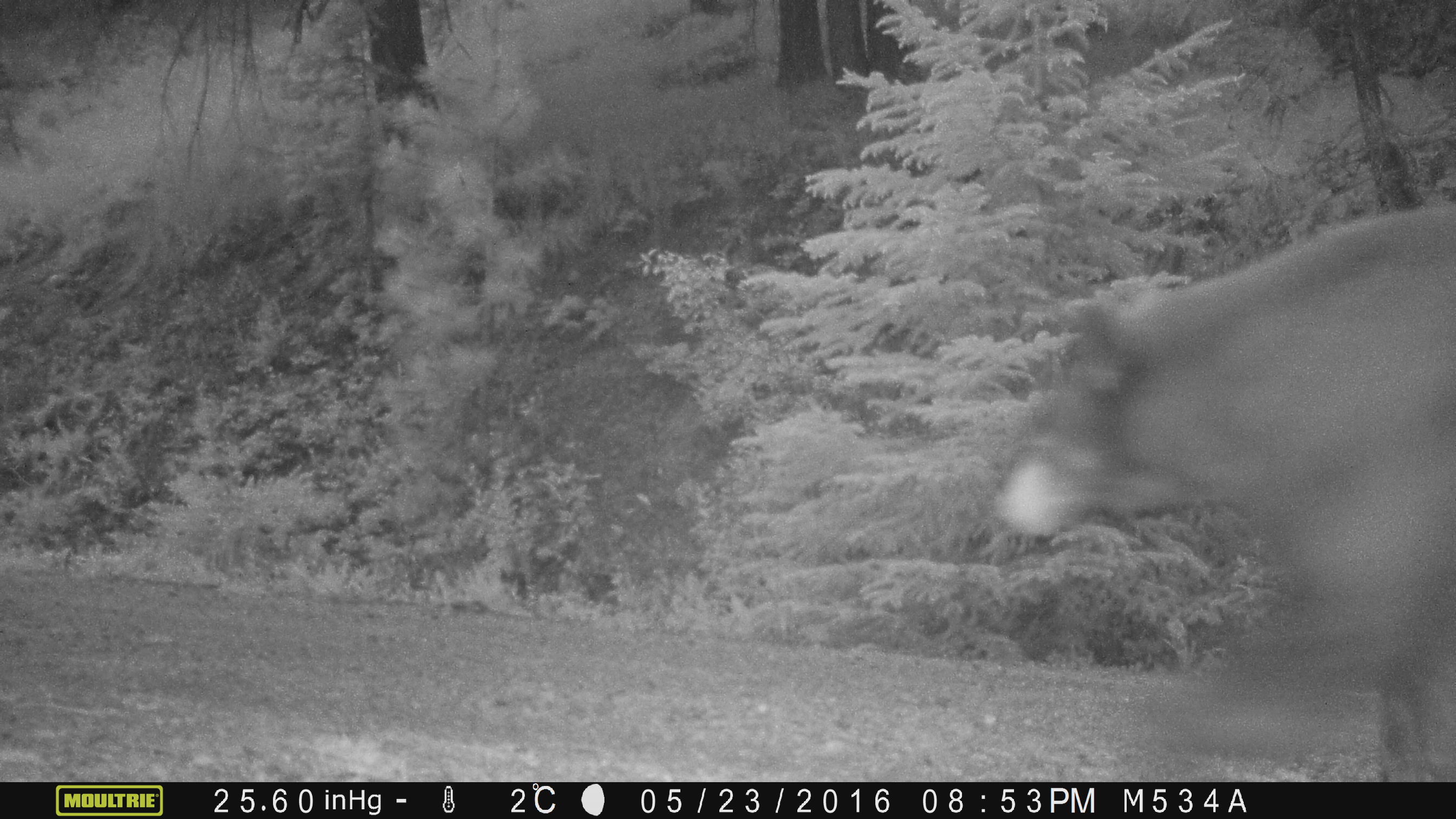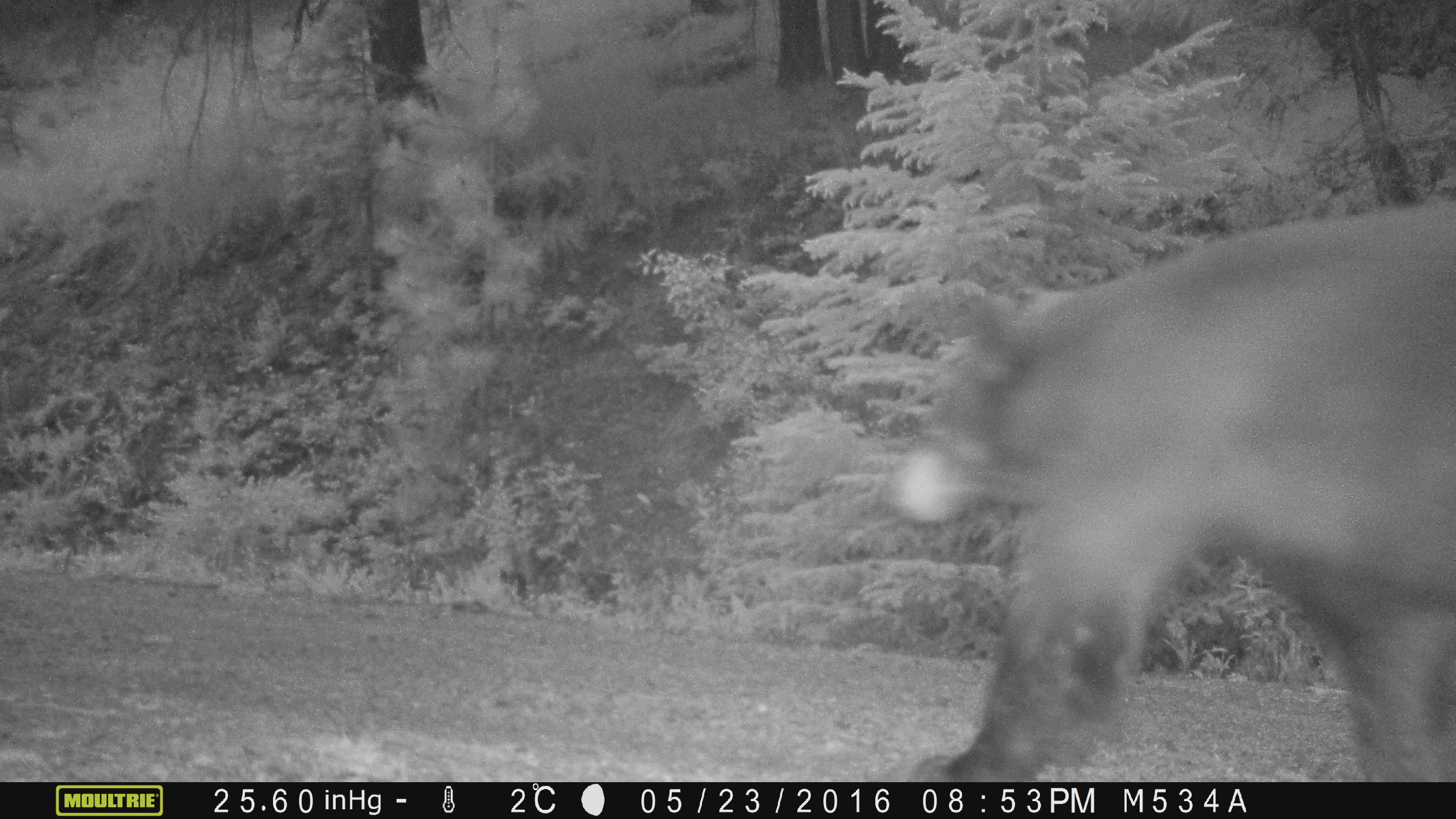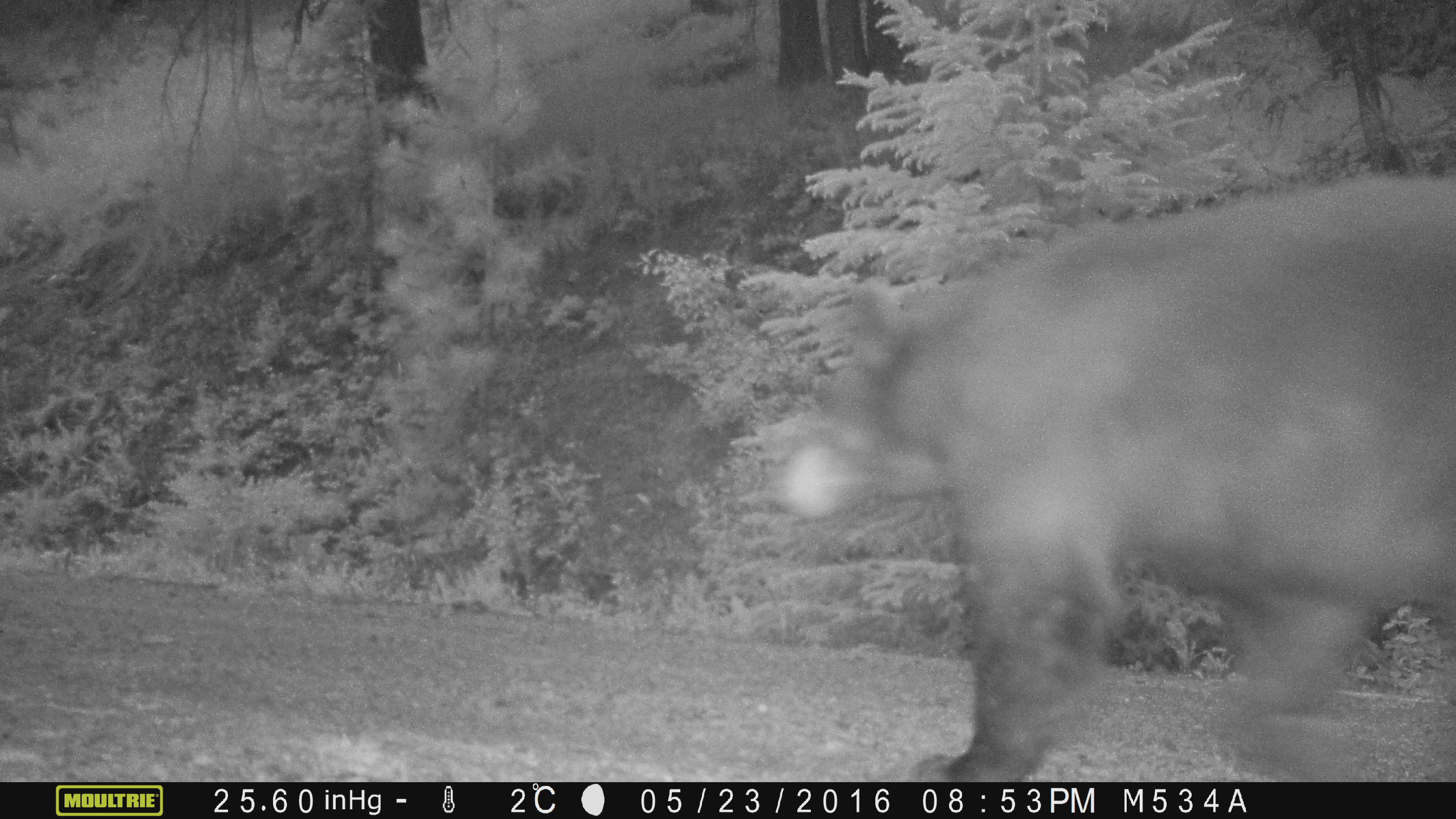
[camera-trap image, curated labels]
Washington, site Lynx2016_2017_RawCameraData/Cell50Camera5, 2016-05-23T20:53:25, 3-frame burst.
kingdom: Animalia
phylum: Chordata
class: Mammalia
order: Carnivora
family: Ursidae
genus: Ursus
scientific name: Ursus americanus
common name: american black bear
Ursus americanus (american black bear). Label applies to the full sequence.